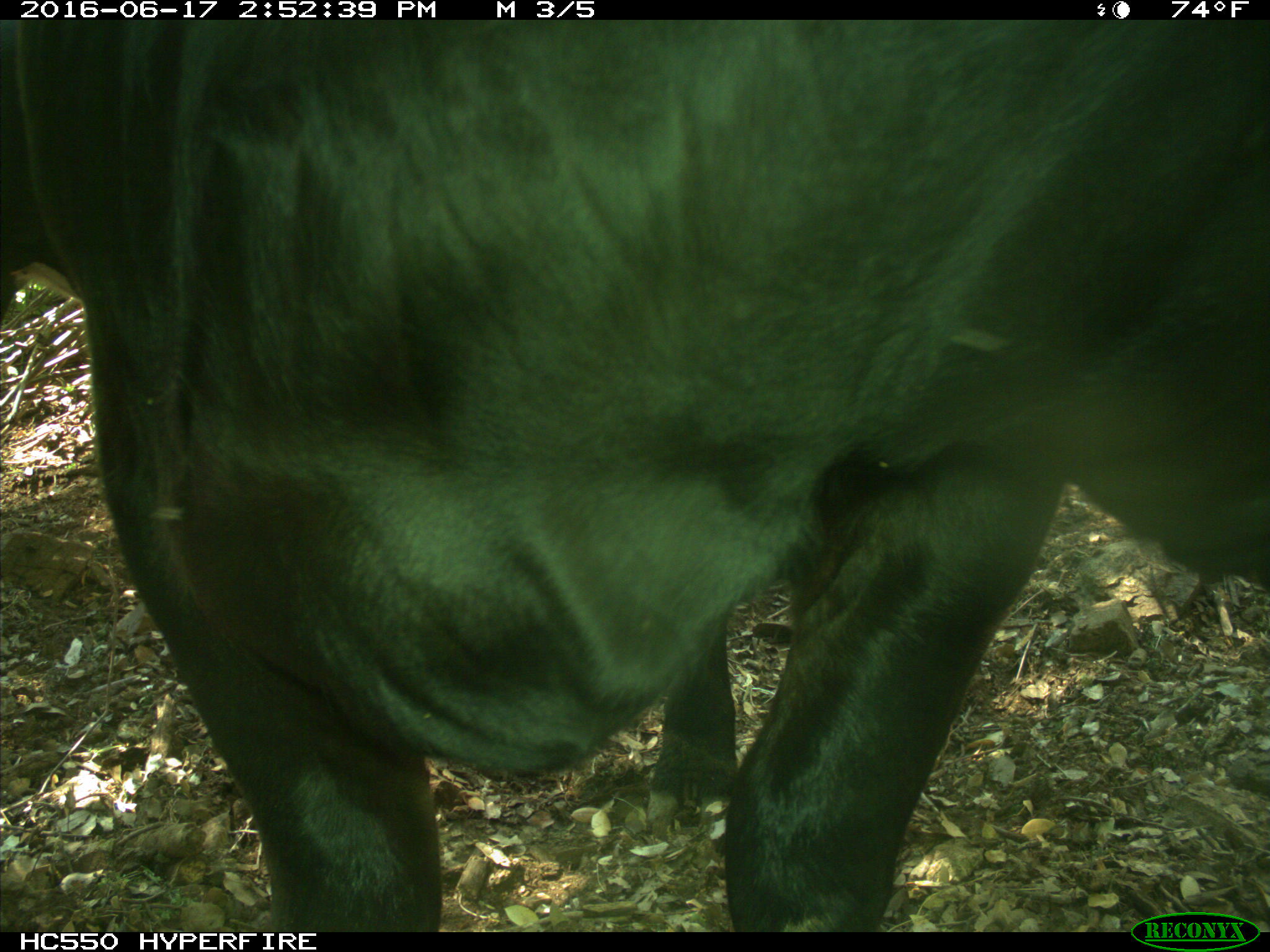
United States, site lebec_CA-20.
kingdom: Animalia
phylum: Chordata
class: Mammalia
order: Artiodactyla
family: Bovidae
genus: Bos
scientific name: Bos taurus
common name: domestic cow